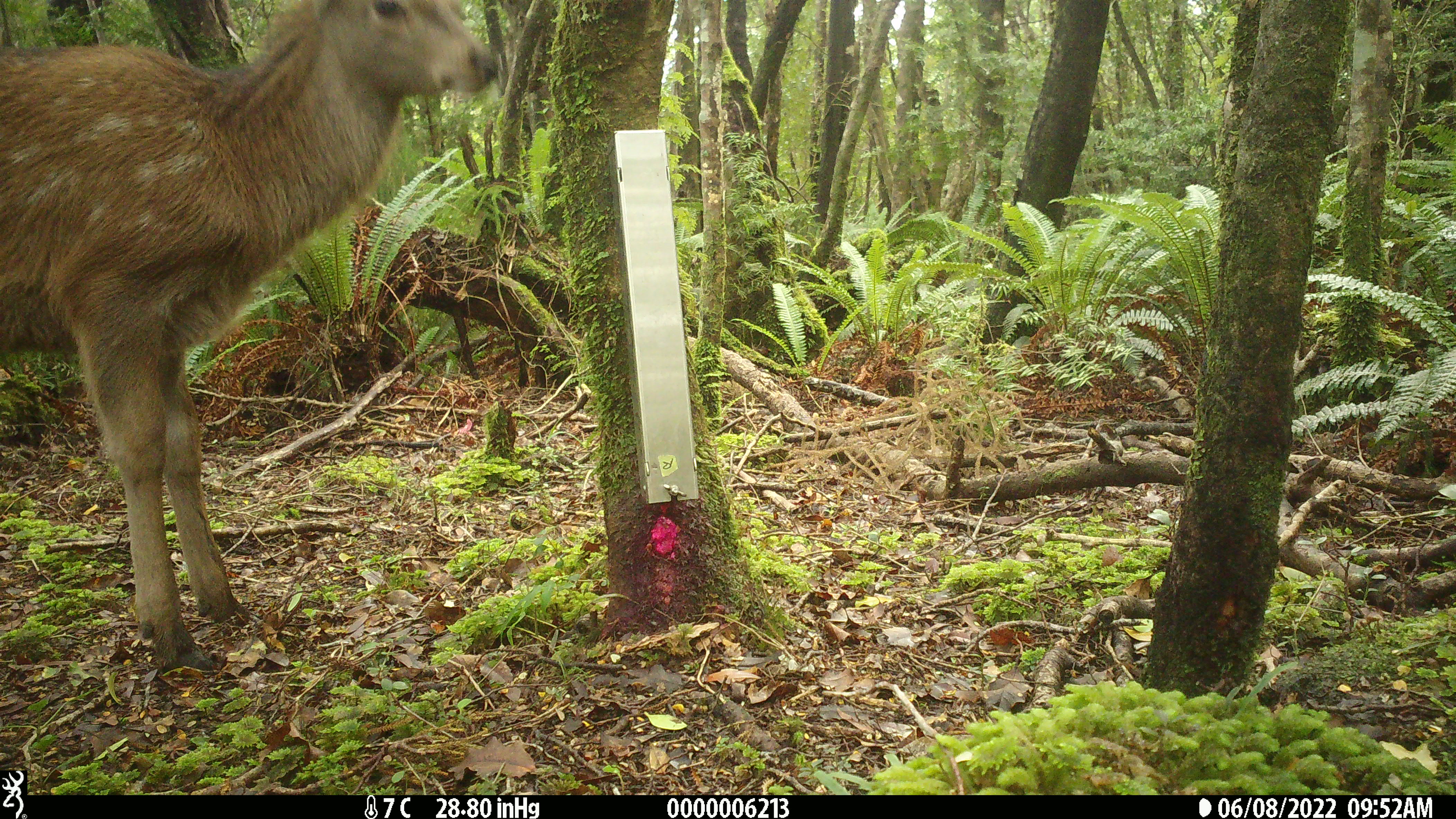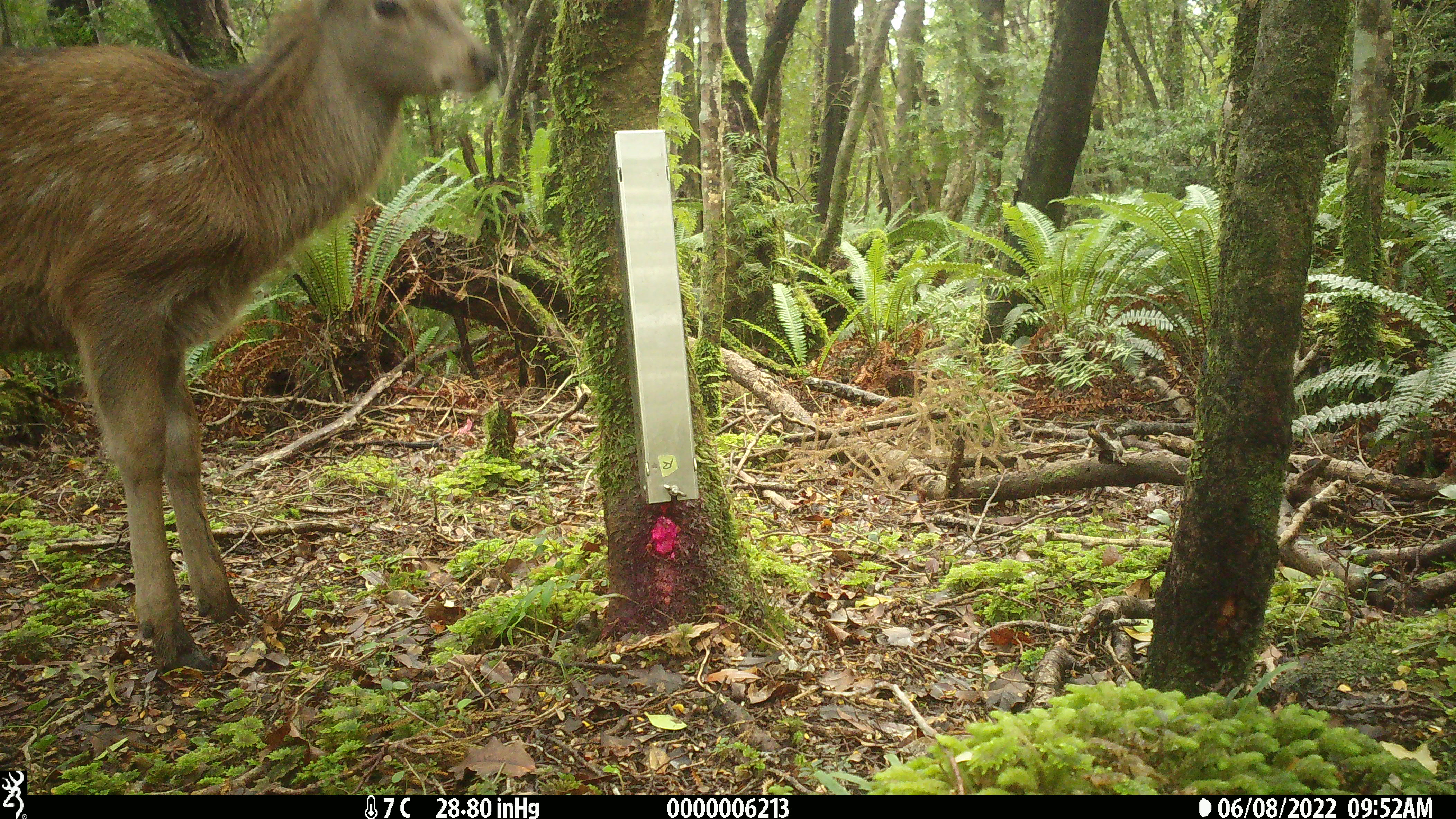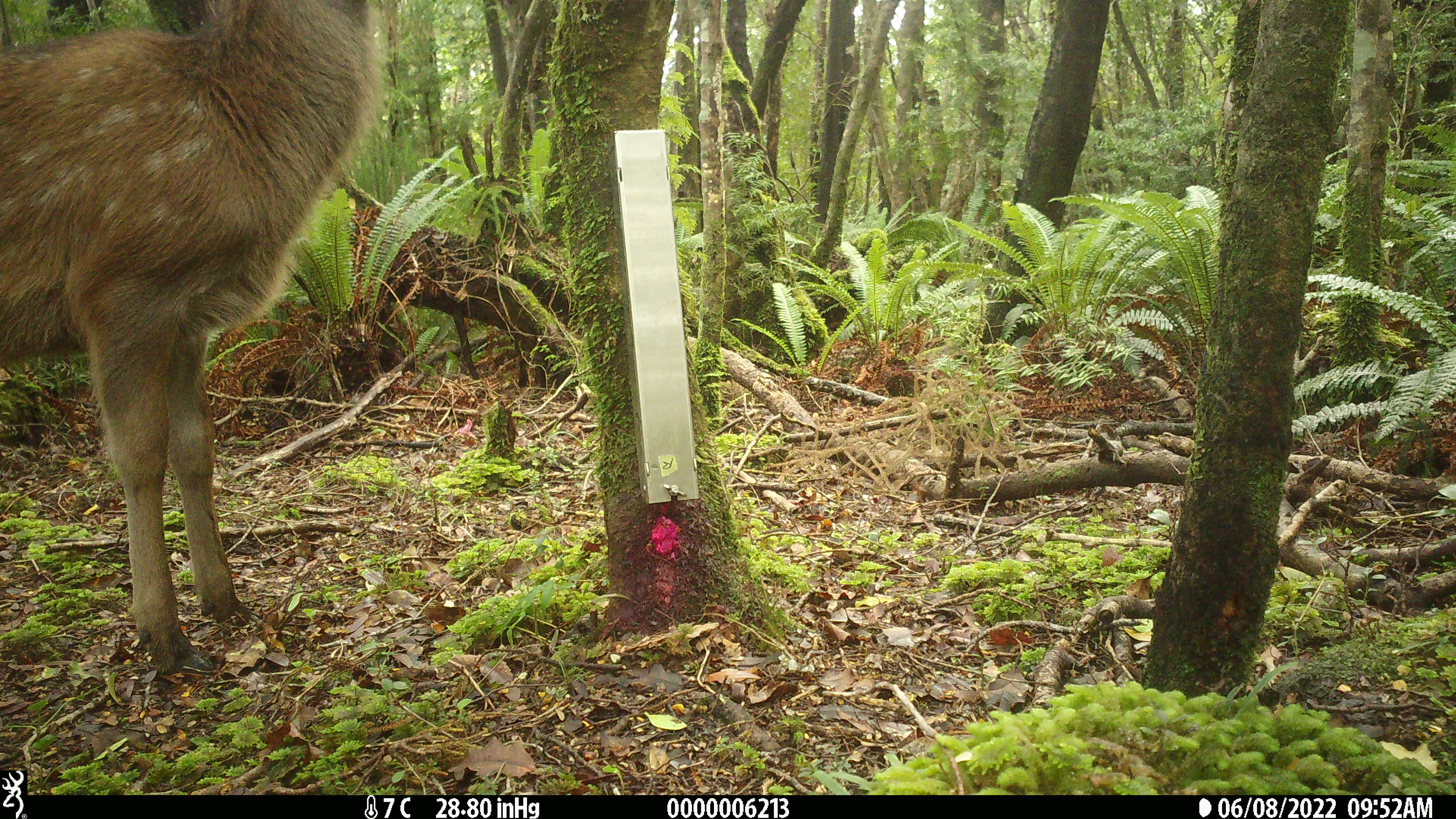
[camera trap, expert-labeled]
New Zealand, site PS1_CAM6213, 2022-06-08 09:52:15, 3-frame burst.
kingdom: Animalia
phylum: Chordata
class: Mammalia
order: Artiodactyla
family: Cervidae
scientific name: Cervidae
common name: deer